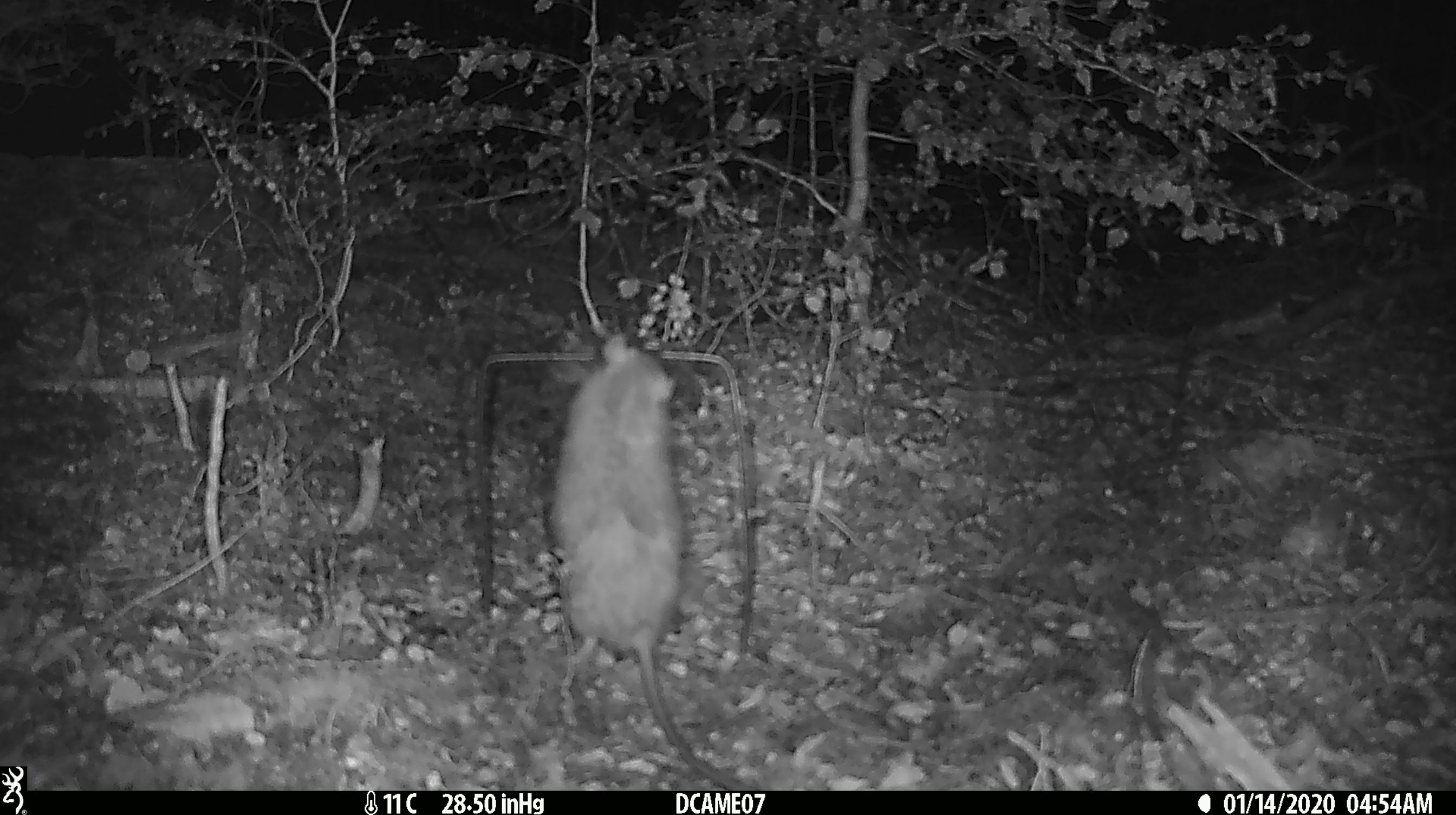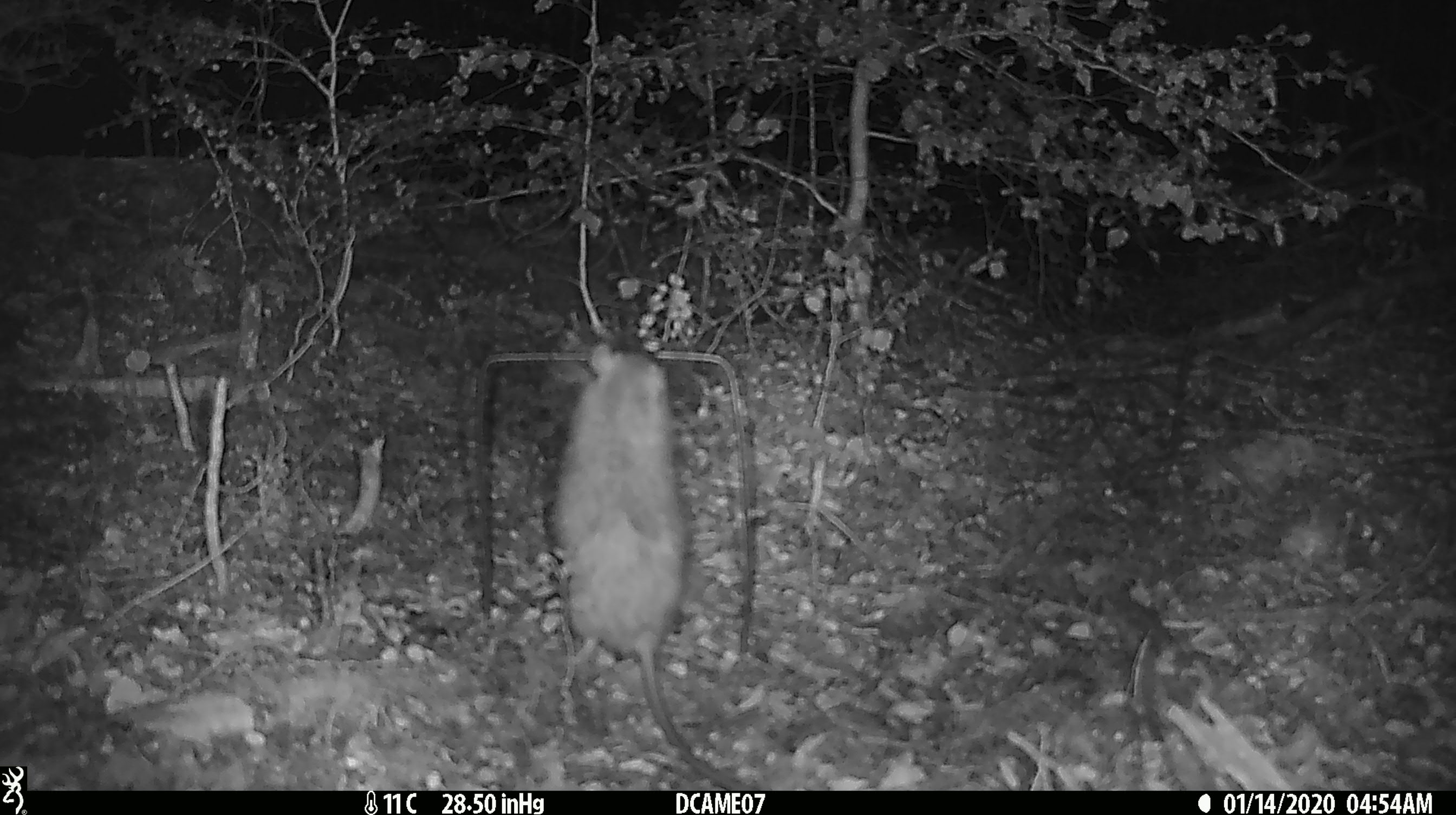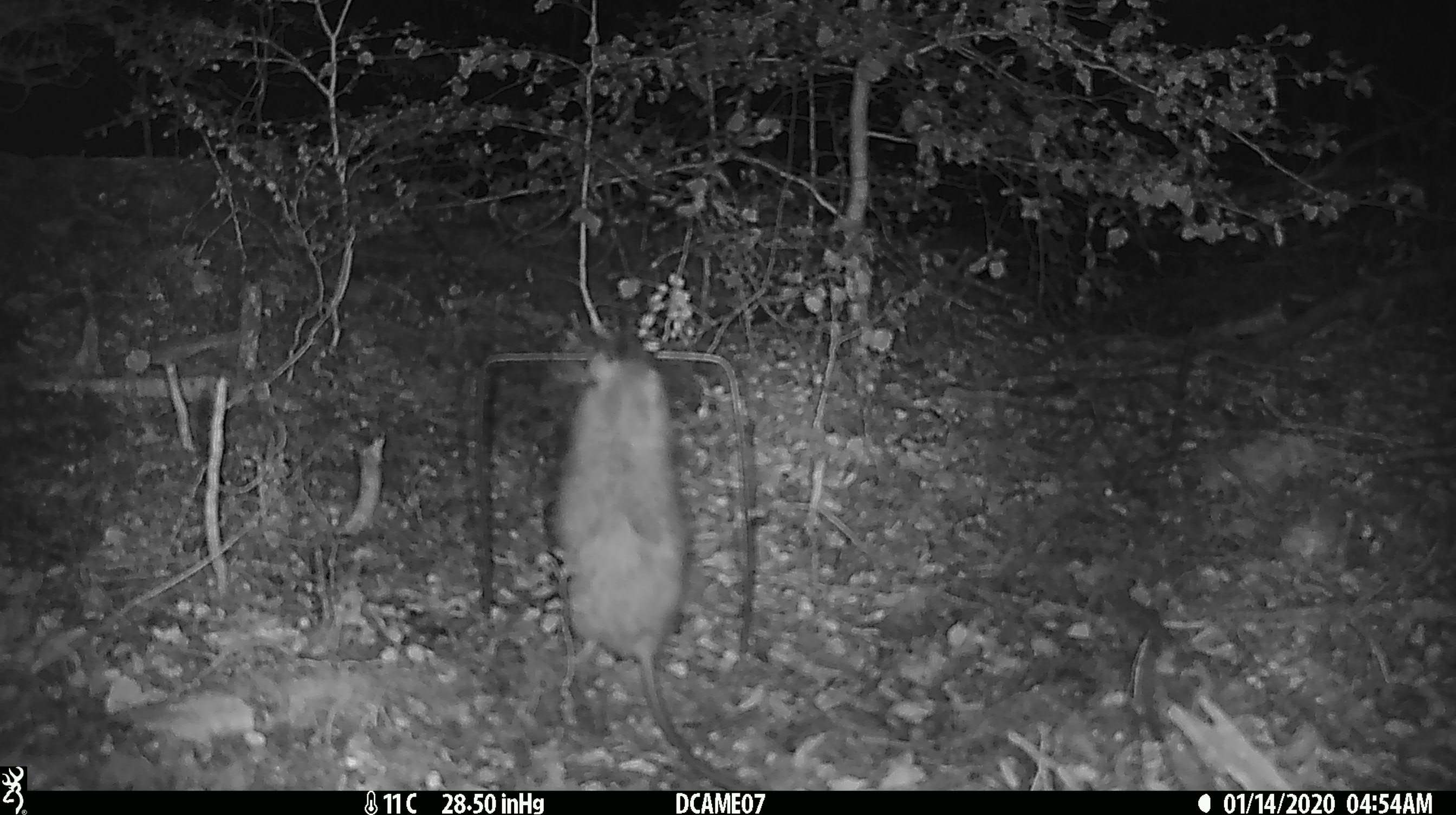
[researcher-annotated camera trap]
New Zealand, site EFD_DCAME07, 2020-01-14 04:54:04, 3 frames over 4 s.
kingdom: Animalia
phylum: Chordata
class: Mammalia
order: Rodentia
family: Muridae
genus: Rattus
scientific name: Rattus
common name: rat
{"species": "rat (Rattus)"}